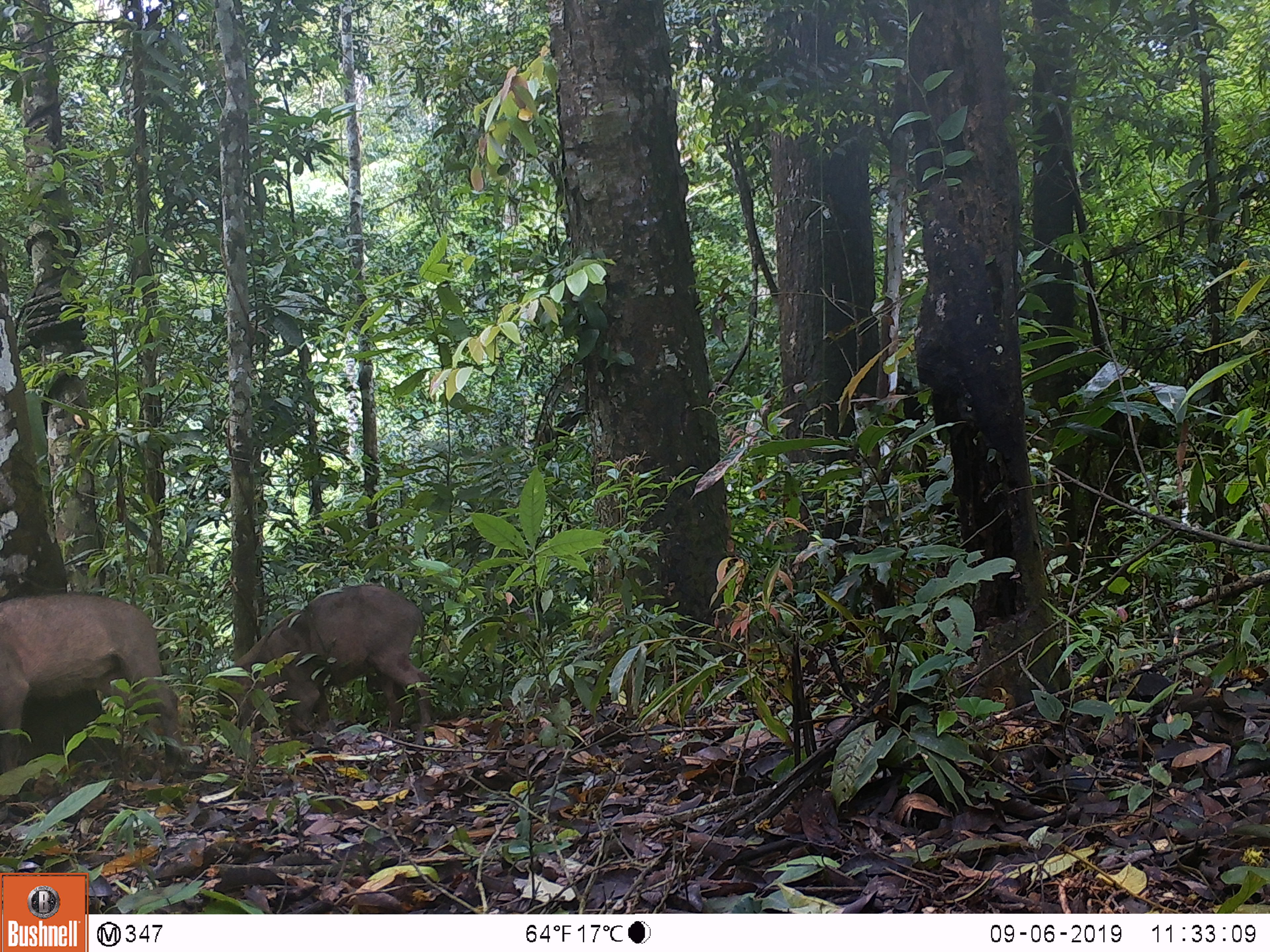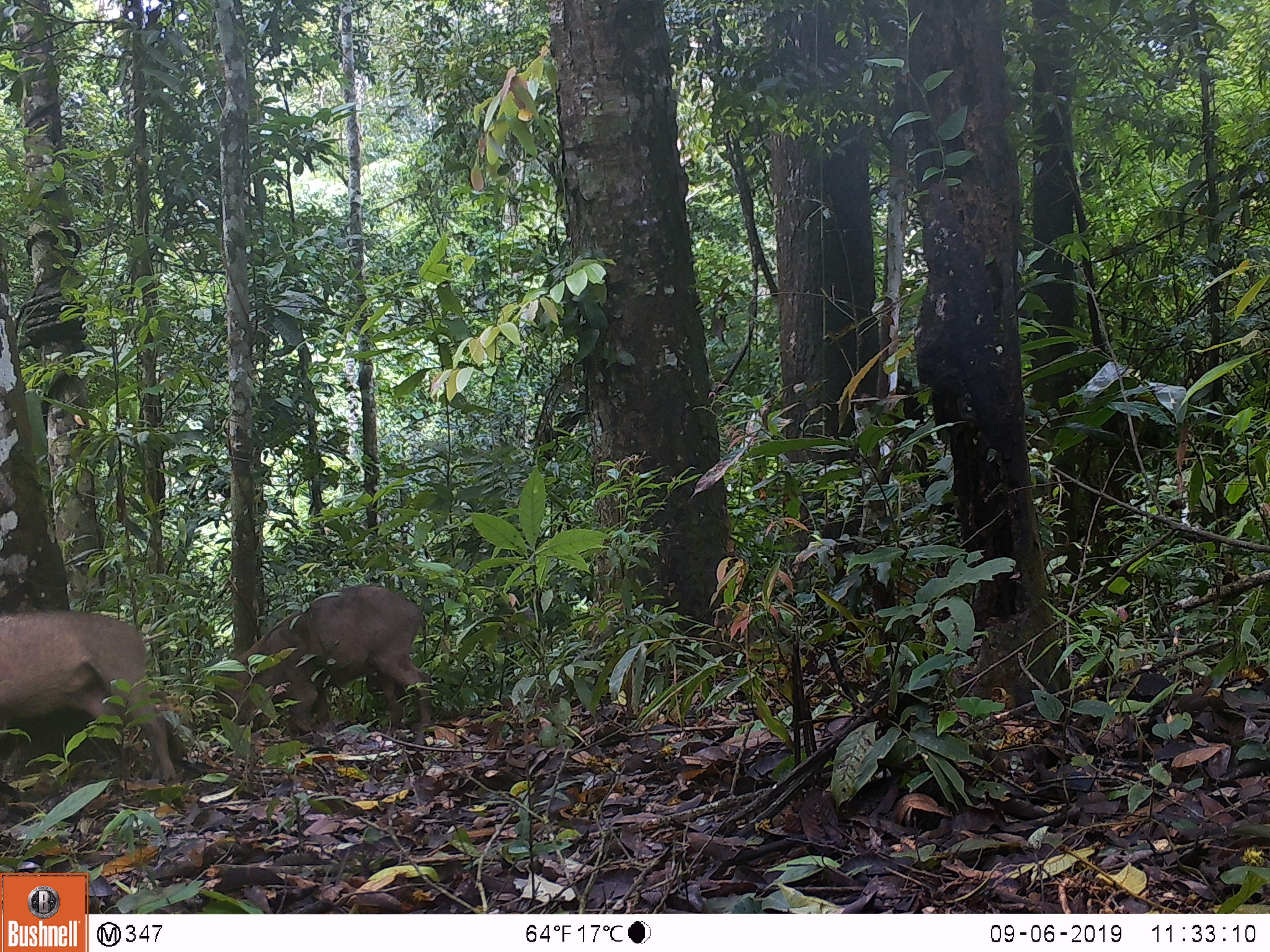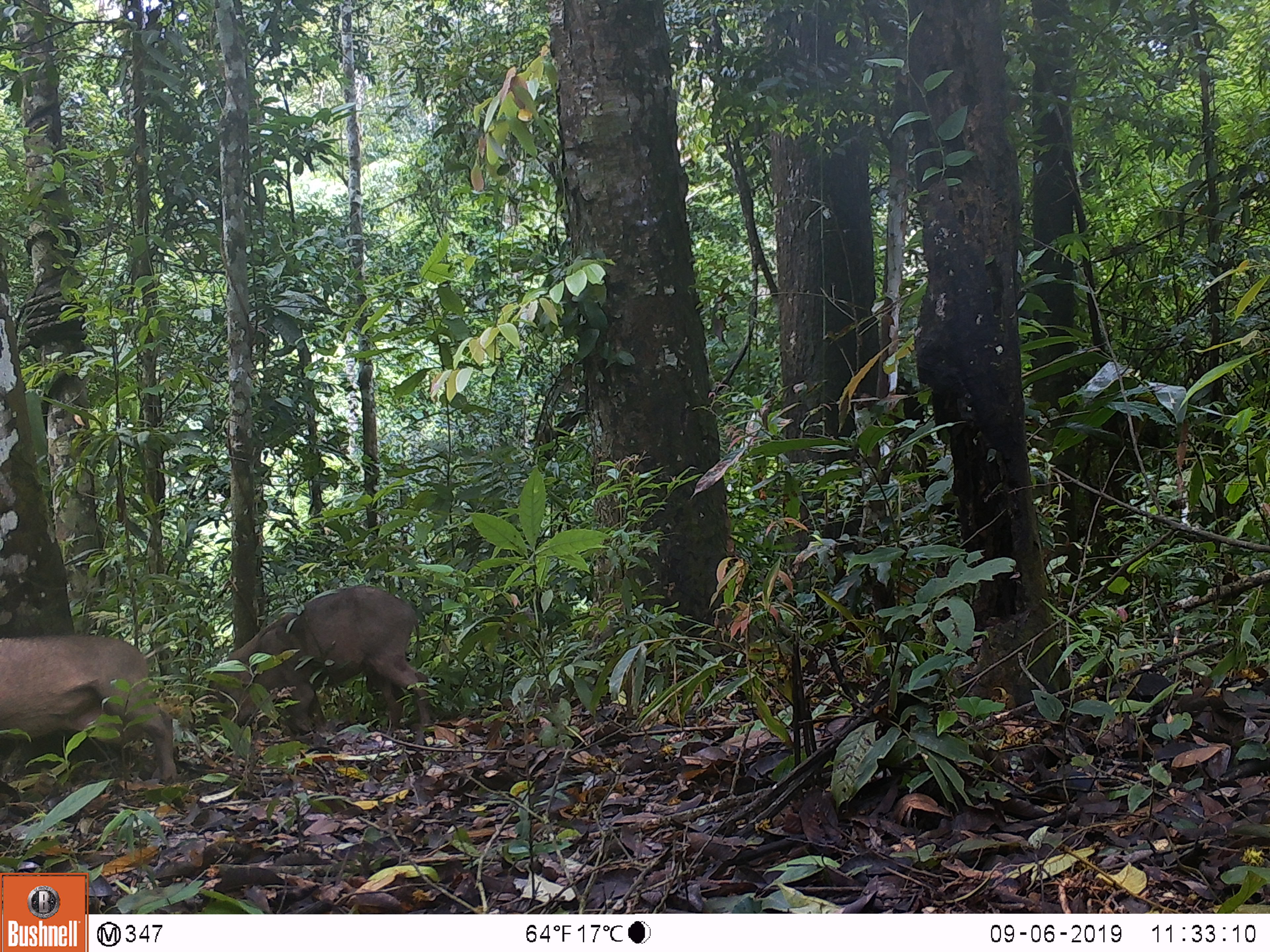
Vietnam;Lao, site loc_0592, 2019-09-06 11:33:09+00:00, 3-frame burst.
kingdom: Animalia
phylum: Chordata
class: Mammalia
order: Artiodactyla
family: Suidae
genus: Sus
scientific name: Sus scrofa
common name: eurasian wild pig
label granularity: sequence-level